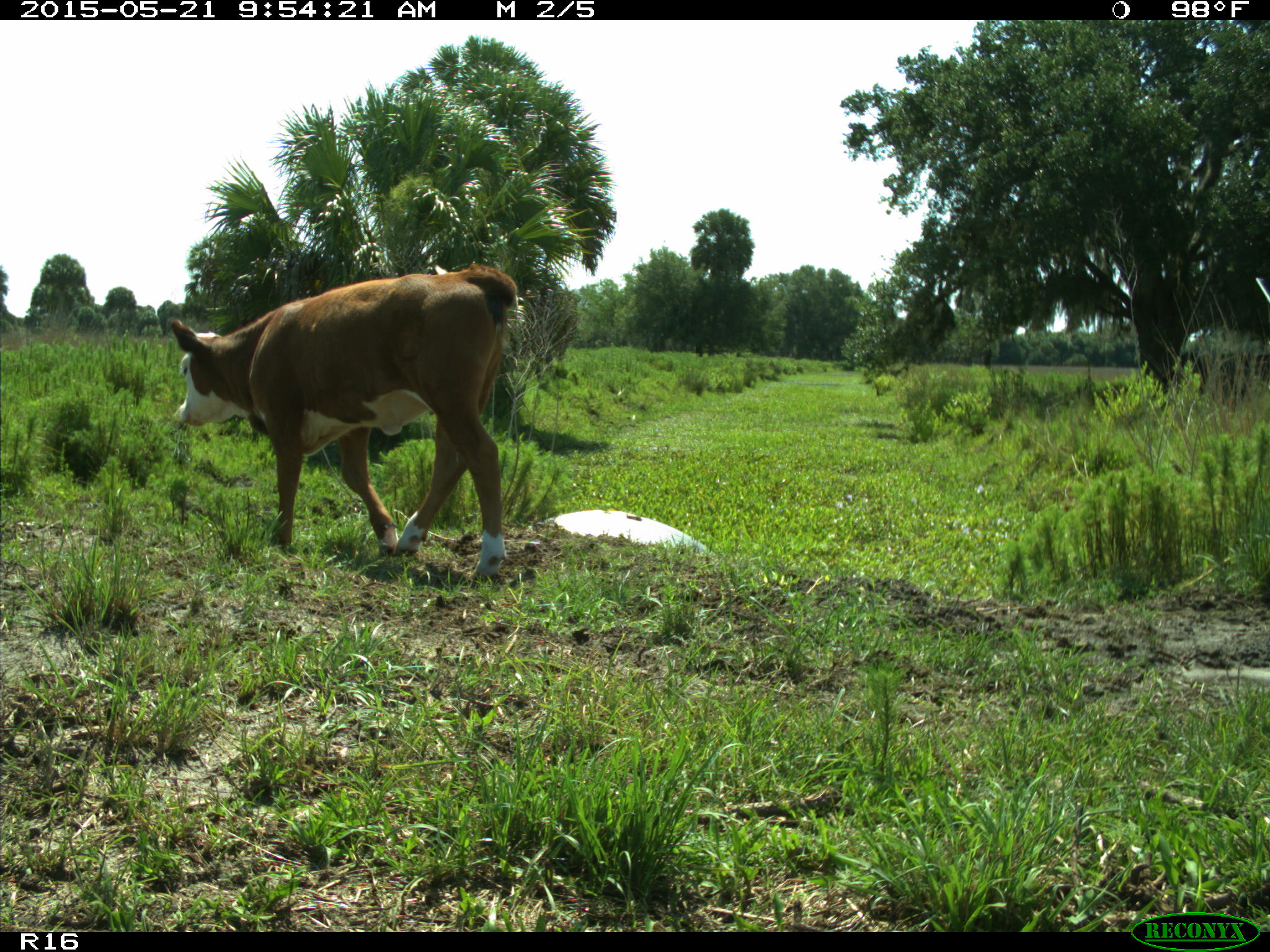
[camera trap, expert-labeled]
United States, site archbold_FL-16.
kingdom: Animalia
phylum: Chordata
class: Mammalia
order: Artiodactyla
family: Bovidae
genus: Bos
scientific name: Bos taurus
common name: domestic cow